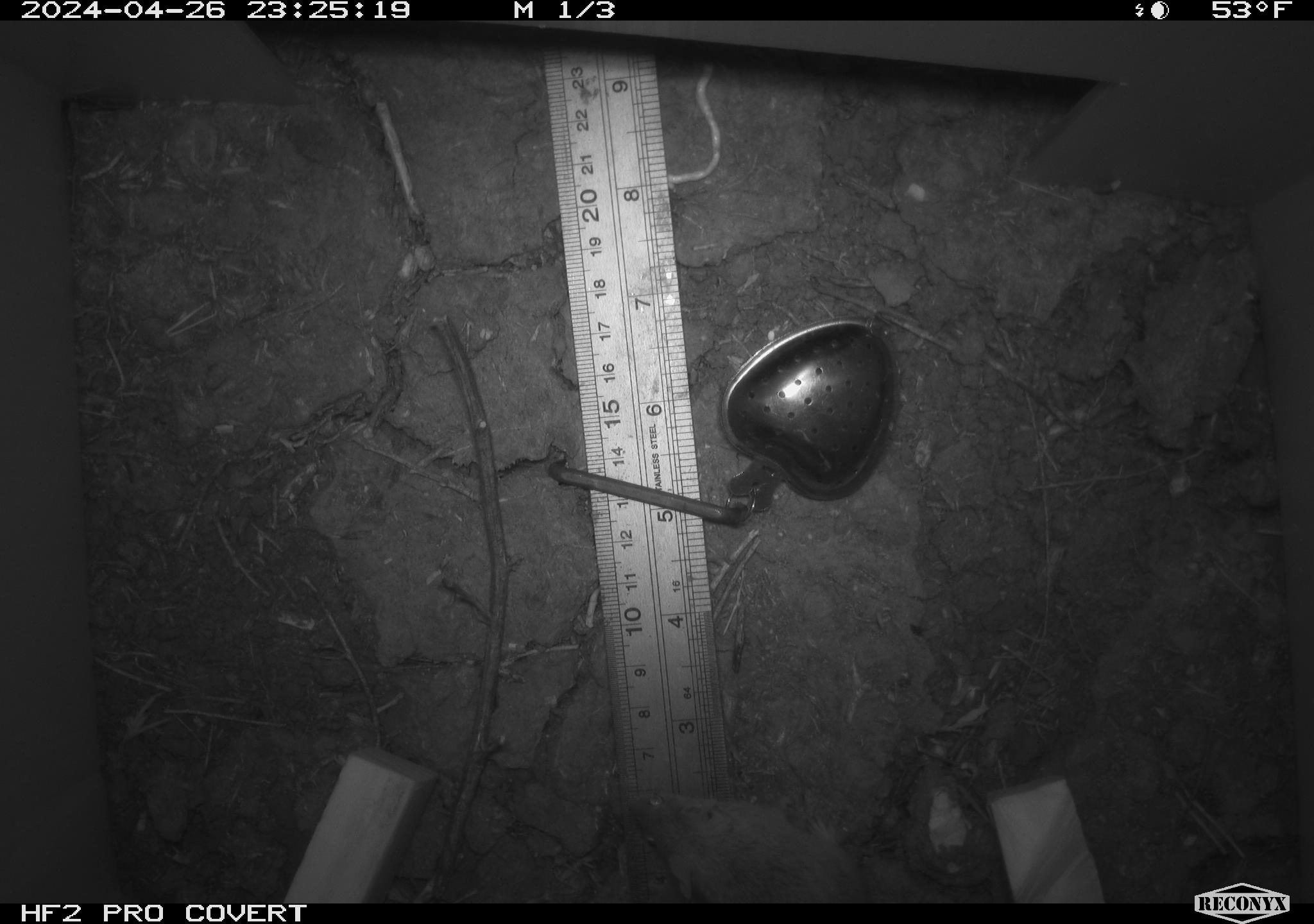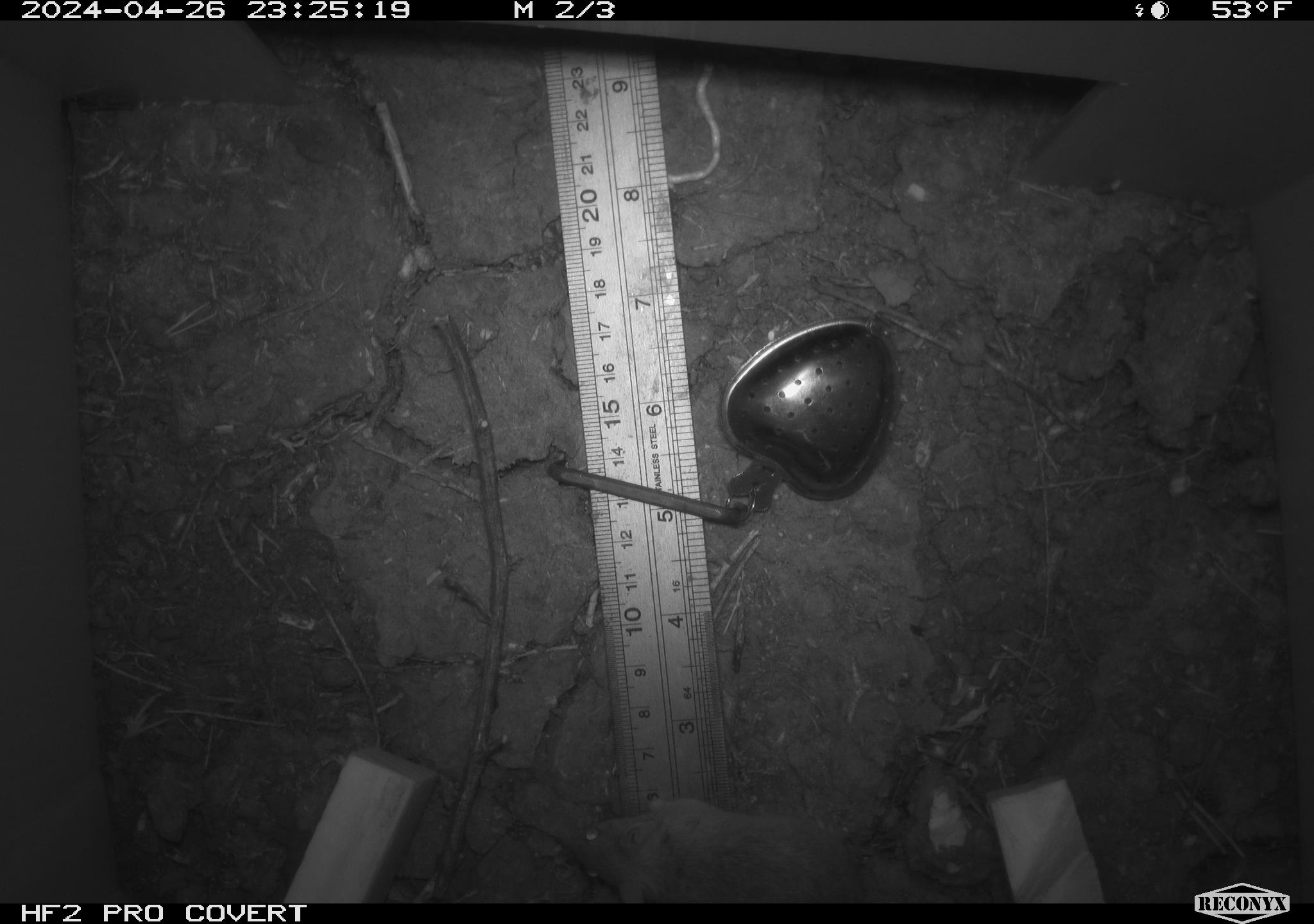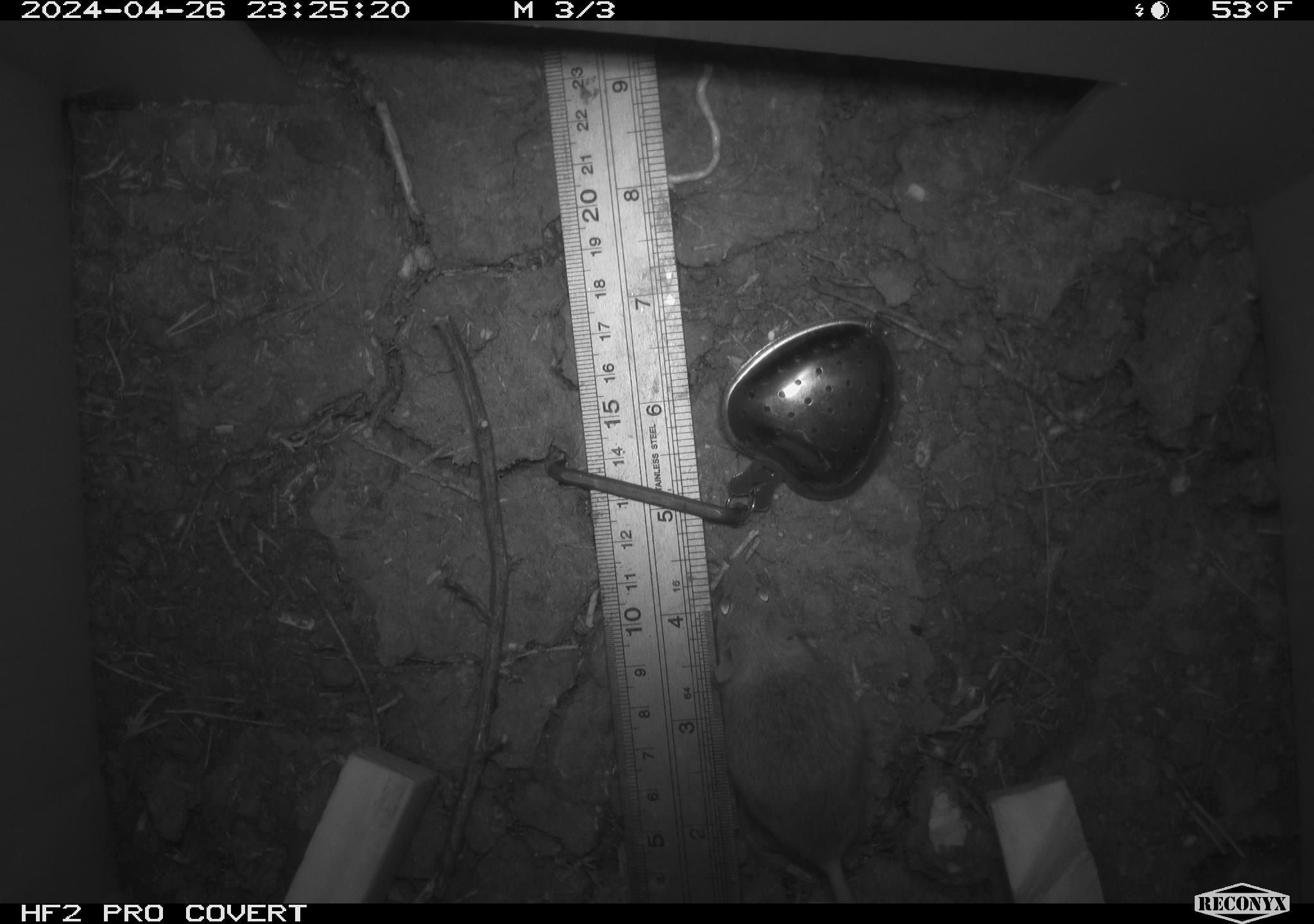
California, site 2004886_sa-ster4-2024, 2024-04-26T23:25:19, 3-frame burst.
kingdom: Animalia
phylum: Chordata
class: Mammalia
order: Rodentia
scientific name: Rodentia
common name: mouse species